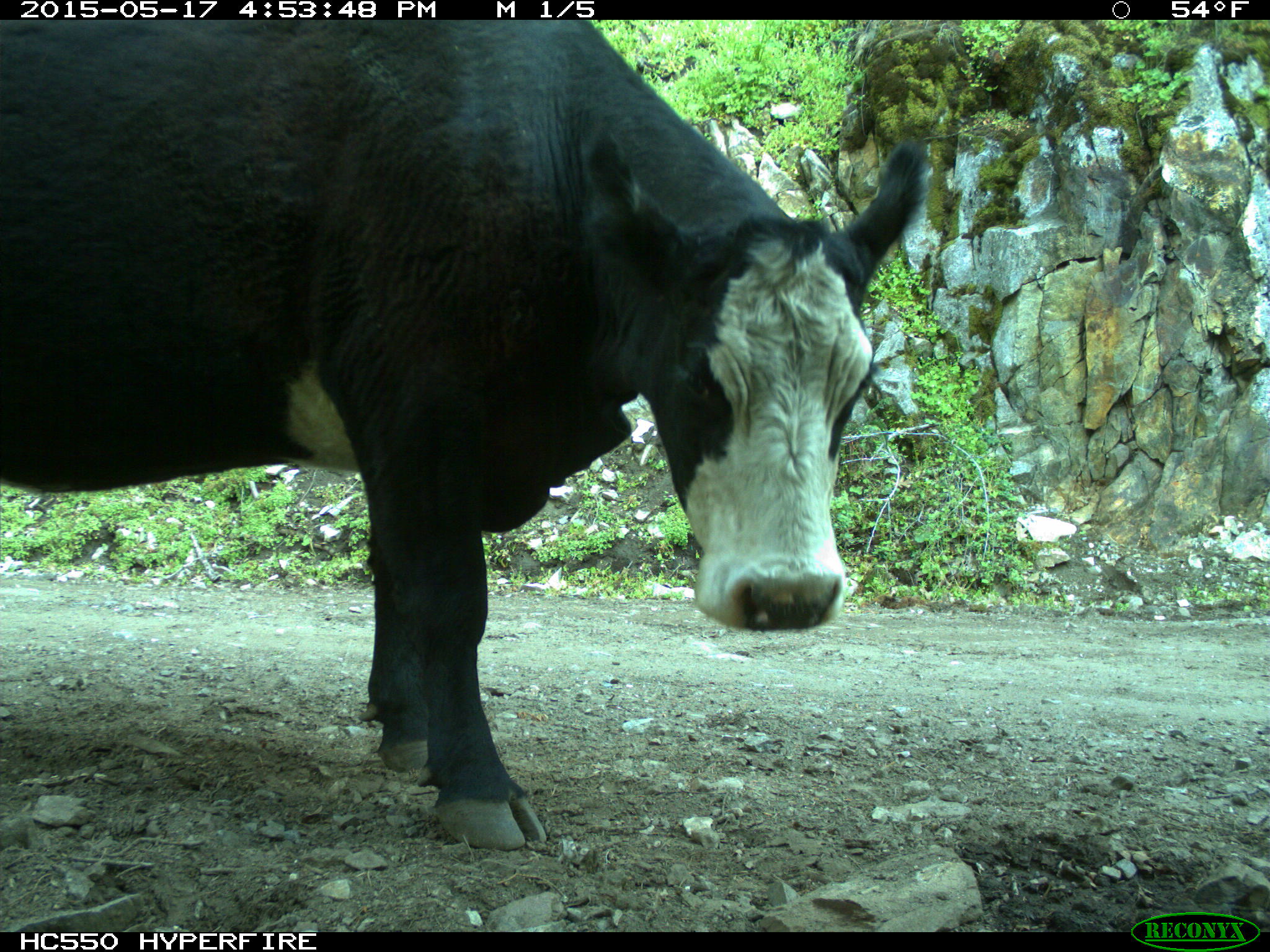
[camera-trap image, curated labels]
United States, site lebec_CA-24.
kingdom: Animalia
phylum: Chordata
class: Mammalia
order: Artiodactyla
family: Bovidae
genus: Bos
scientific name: Bos taurus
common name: domestic cow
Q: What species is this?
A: Bos taurus (domestic cow).